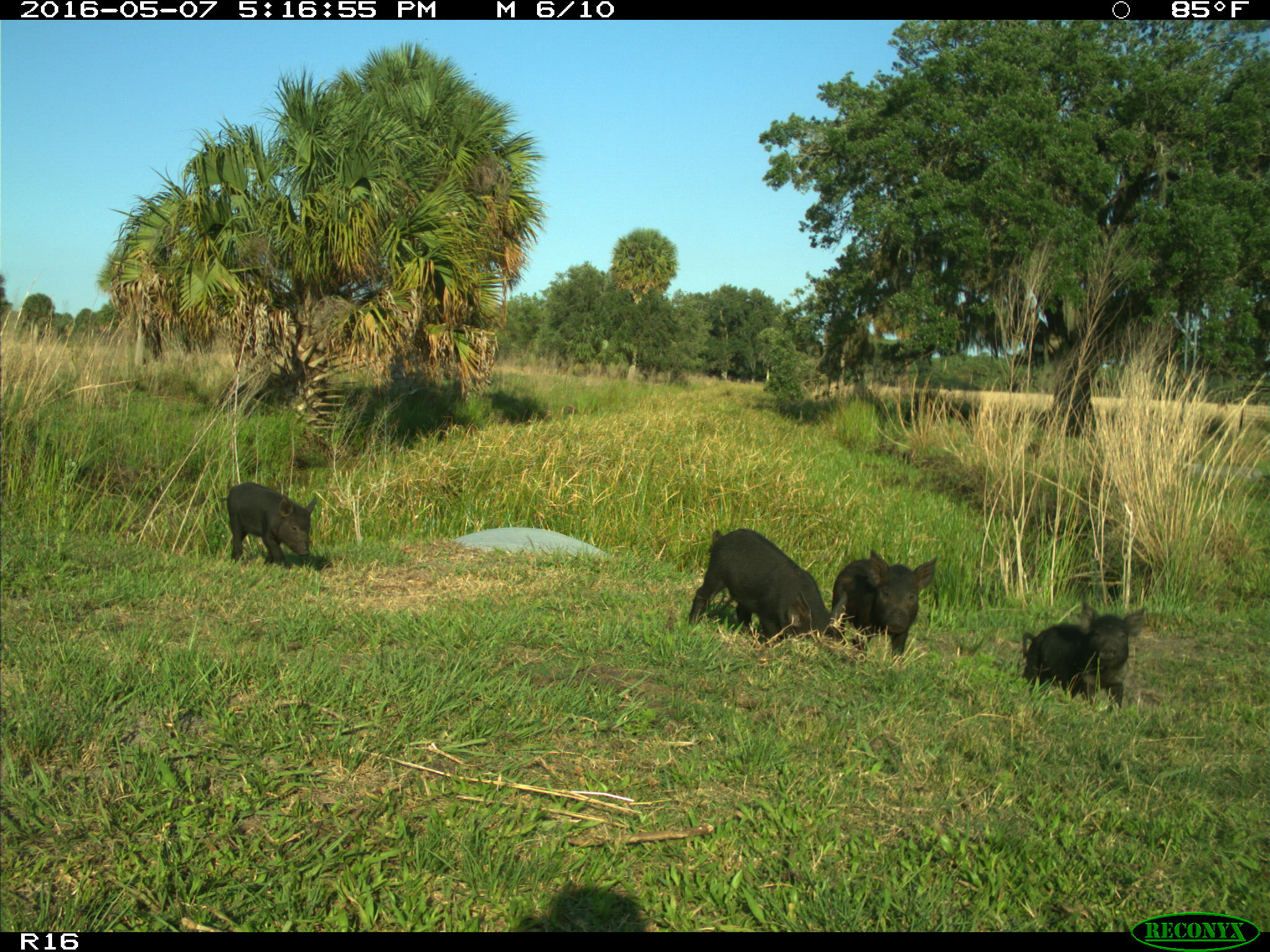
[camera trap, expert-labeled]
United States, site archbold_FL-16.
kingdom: Animalia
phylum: Chordata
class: Mammalia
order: Artiodactyla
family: Suidae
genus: Sus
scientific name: Sus scrofa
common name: wild boar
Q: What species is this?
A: Sus scrofa (wild boar).